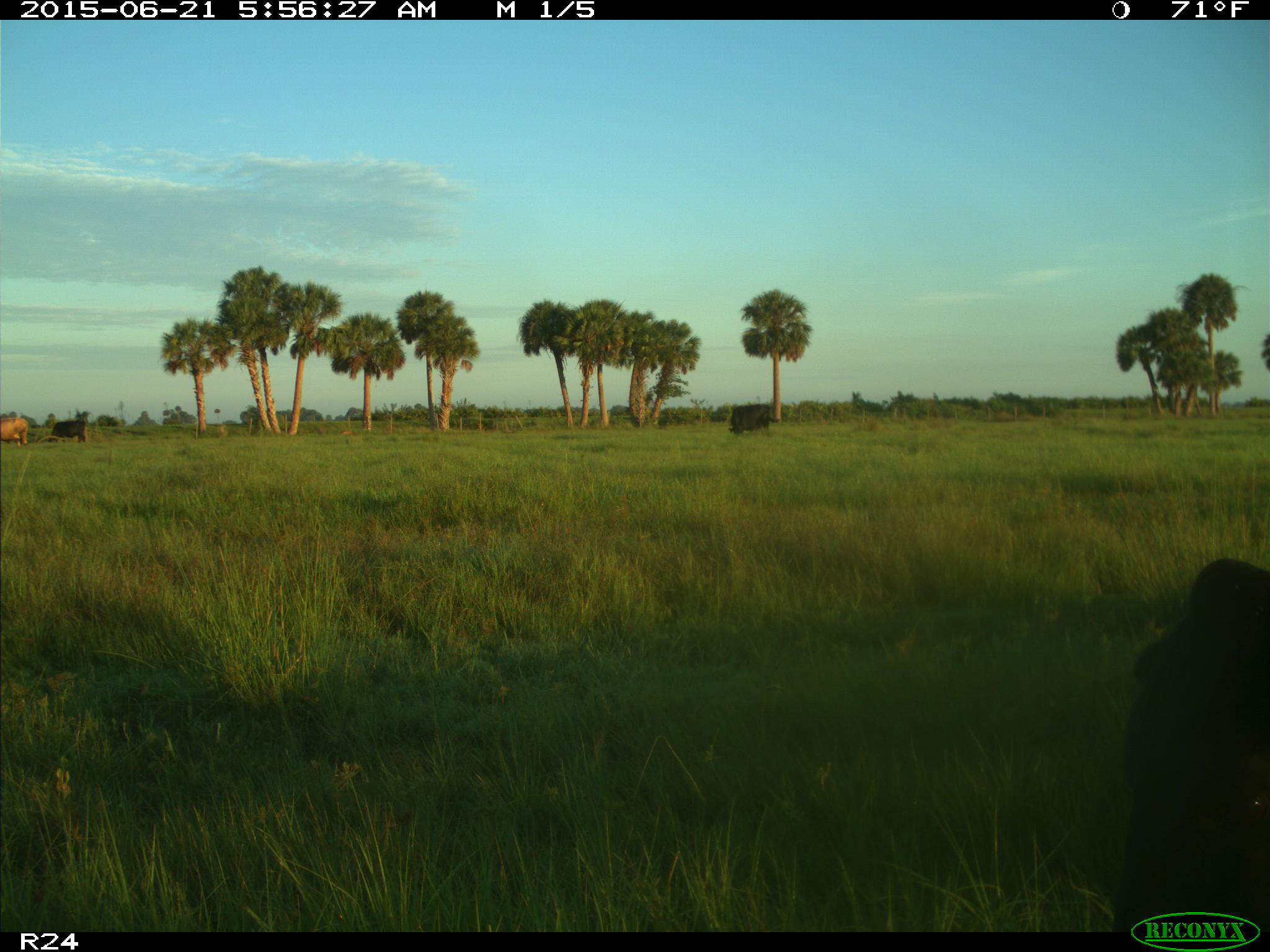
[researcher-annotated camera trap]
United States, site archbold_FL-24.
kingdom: Animalia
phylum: Chordata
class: Mammalia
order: Artiodactyla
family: Bovidae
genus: Bos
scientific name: Bos taurus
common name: domestic cow